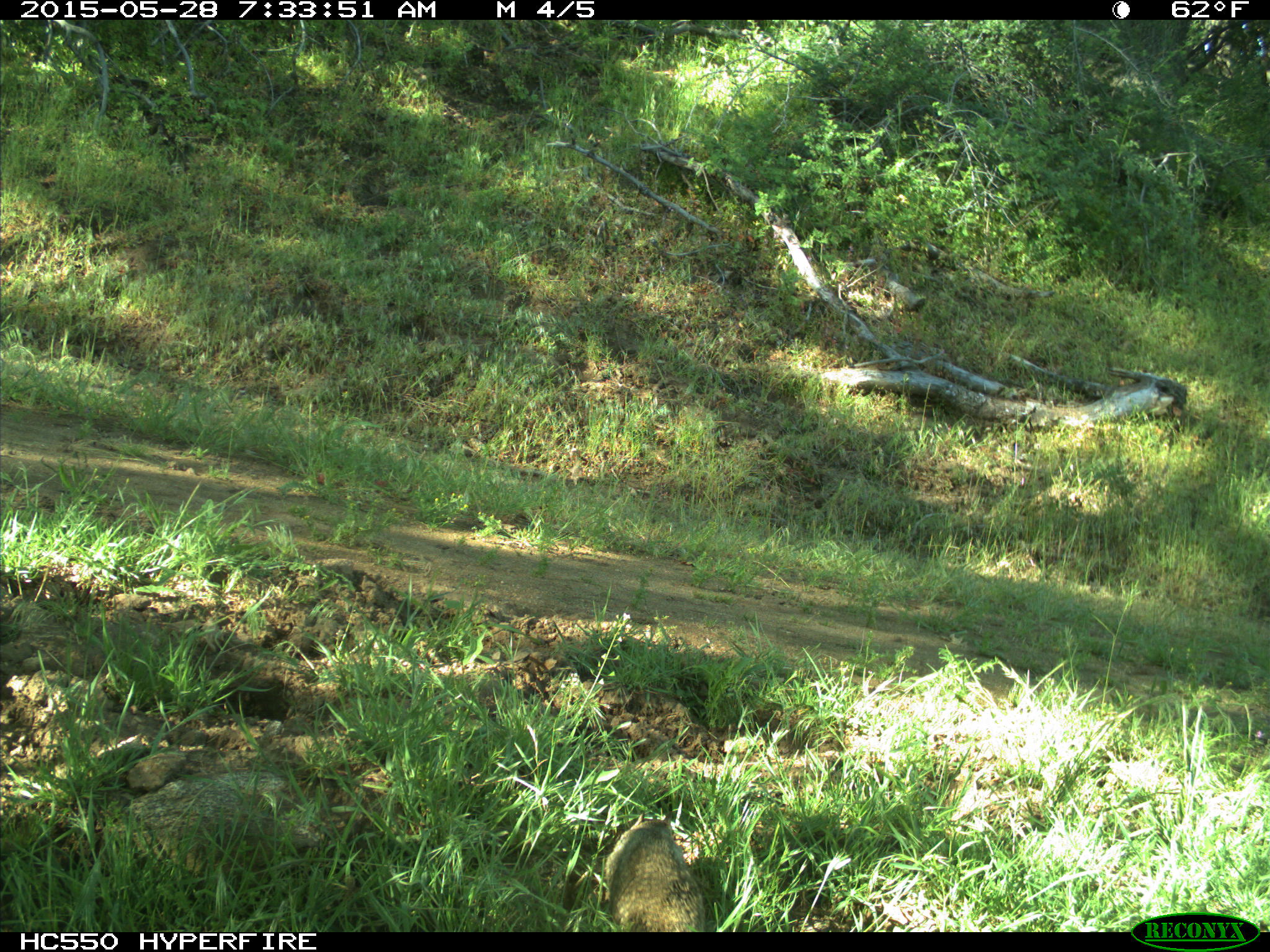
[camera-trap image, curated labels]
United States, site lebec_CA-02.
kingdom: Animalia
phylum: Chordata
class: Mammalia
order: Rodentia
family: Sciuridae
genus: Otospermophilus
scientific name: Otospermophilus beecheyi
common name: california ground squirrel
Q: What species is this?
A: Otospermophilus beecheyi (california ground squirrel).